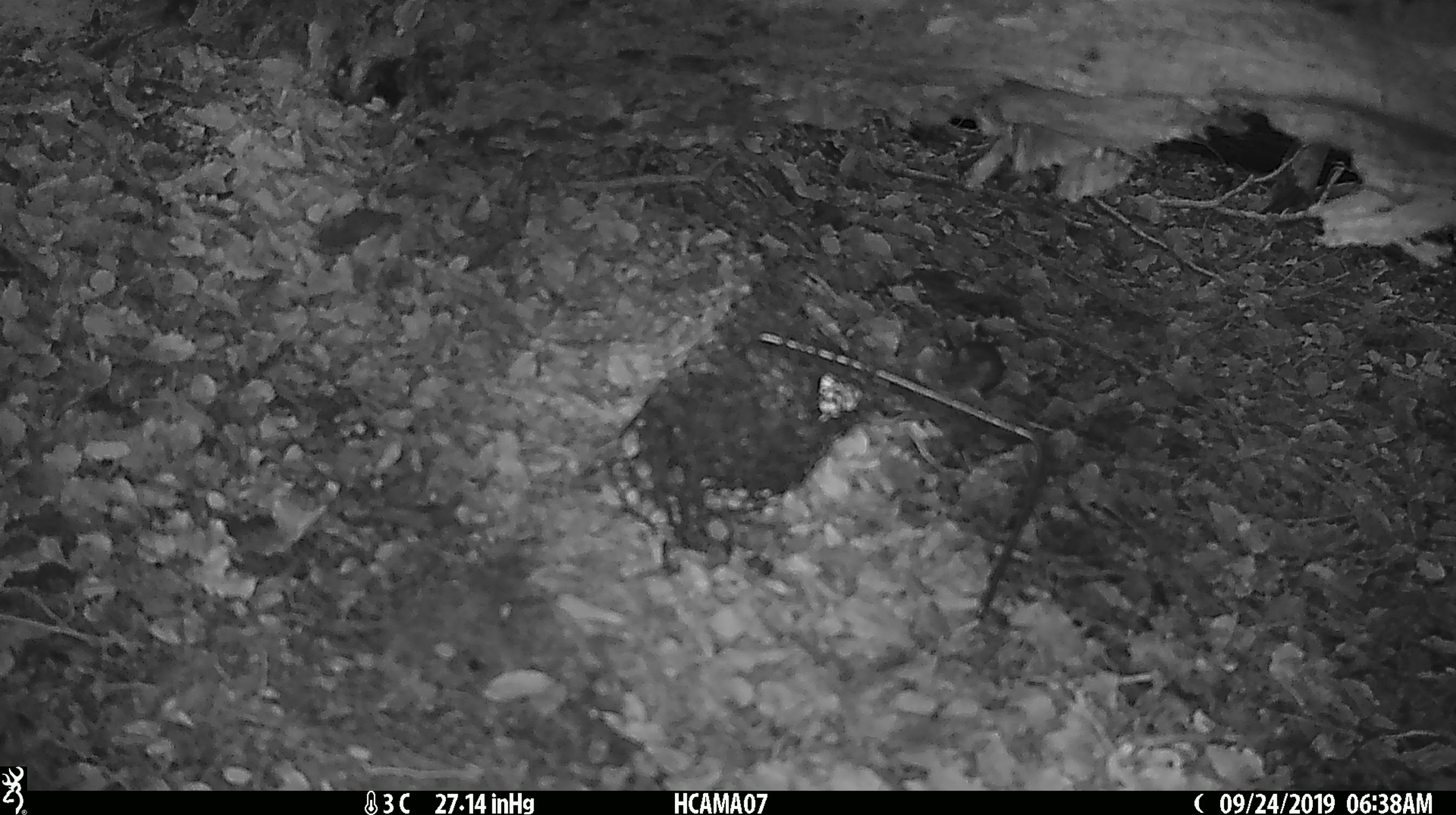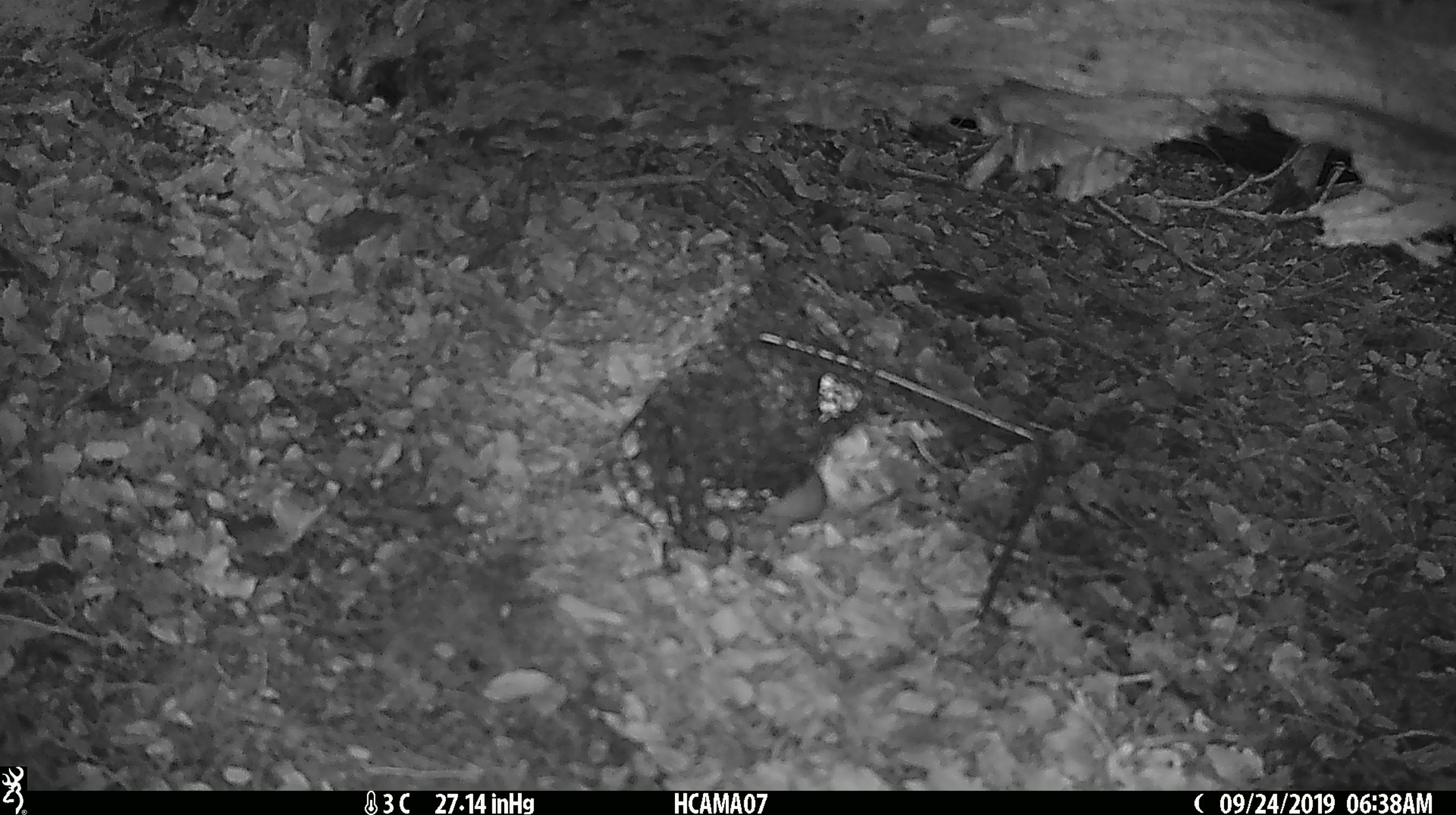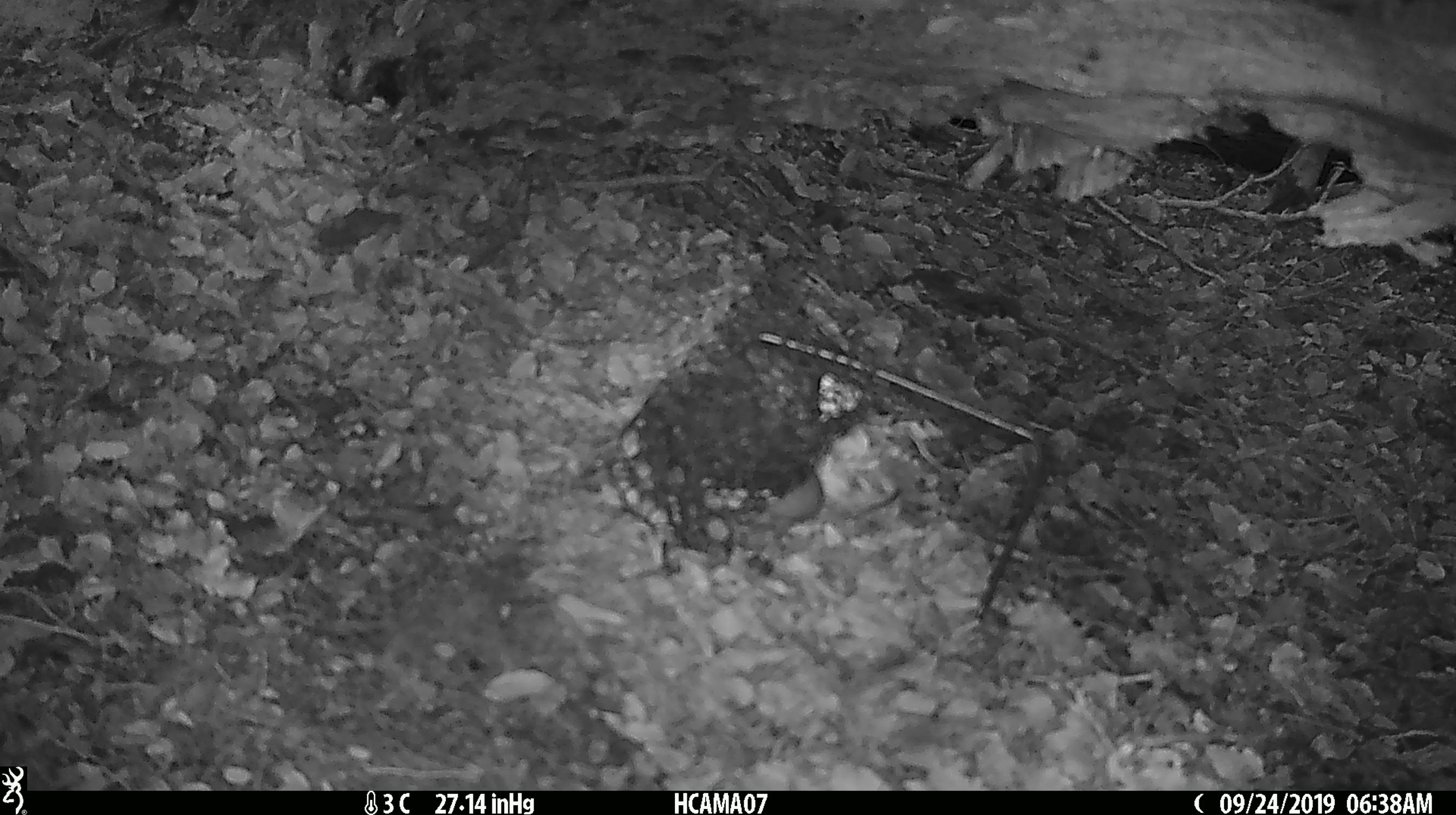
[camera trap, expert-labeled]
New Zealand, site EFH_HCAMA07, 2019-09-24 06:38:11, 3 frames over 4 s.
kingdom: Animalia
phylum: Chordata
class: Mammalia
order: Rodentia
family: Muridae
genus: Mus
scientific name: Mus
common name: mouse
Mouse (Mus).